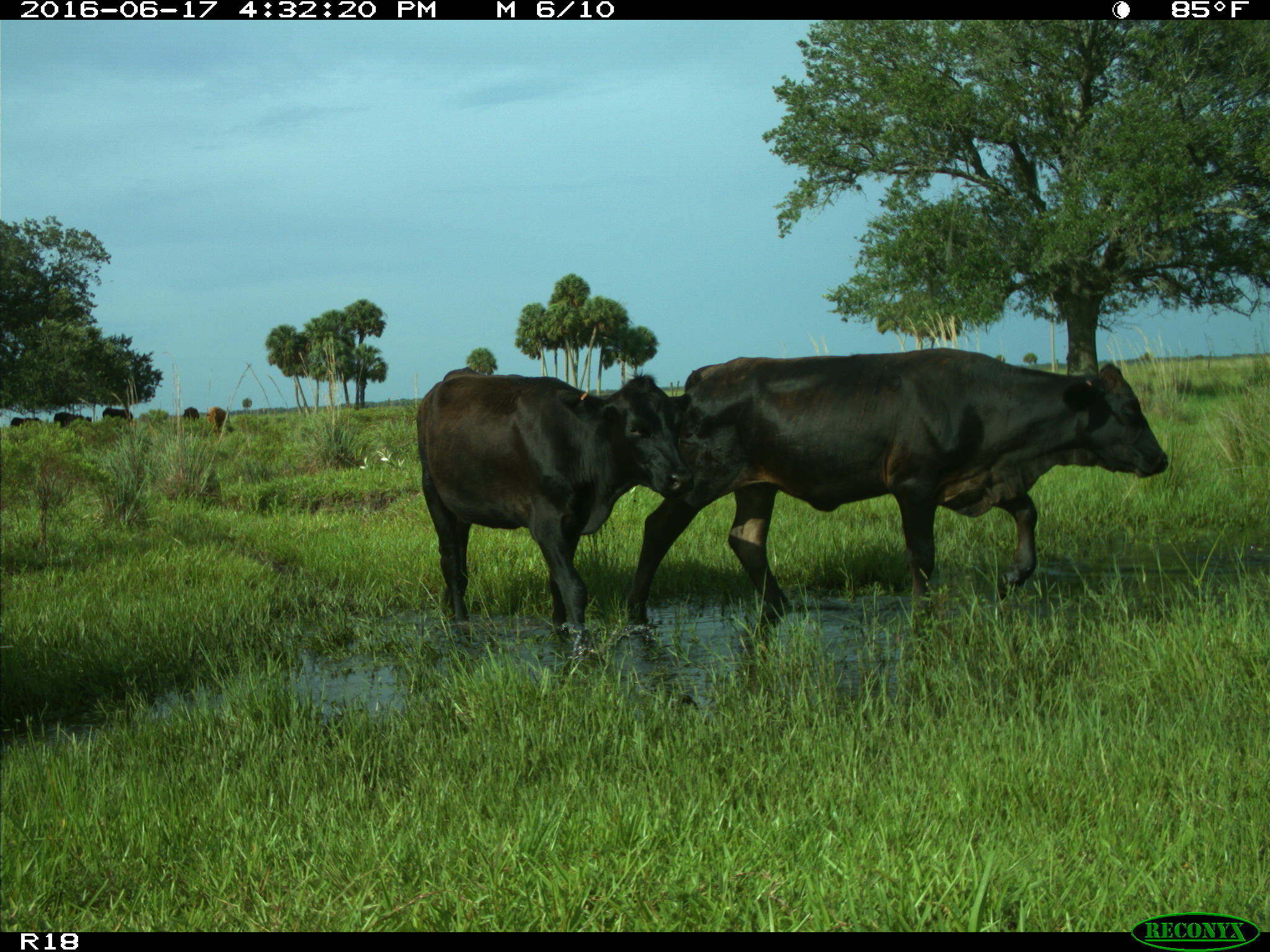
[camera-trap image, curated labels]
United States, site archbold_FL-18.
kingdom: Animalia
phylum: Chordata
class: Mammalia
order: Artiodactyla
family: Bovidae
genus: Bos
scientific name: Bos taurus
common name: domestic cow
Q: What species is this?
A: Bos taurus (domestic cow).